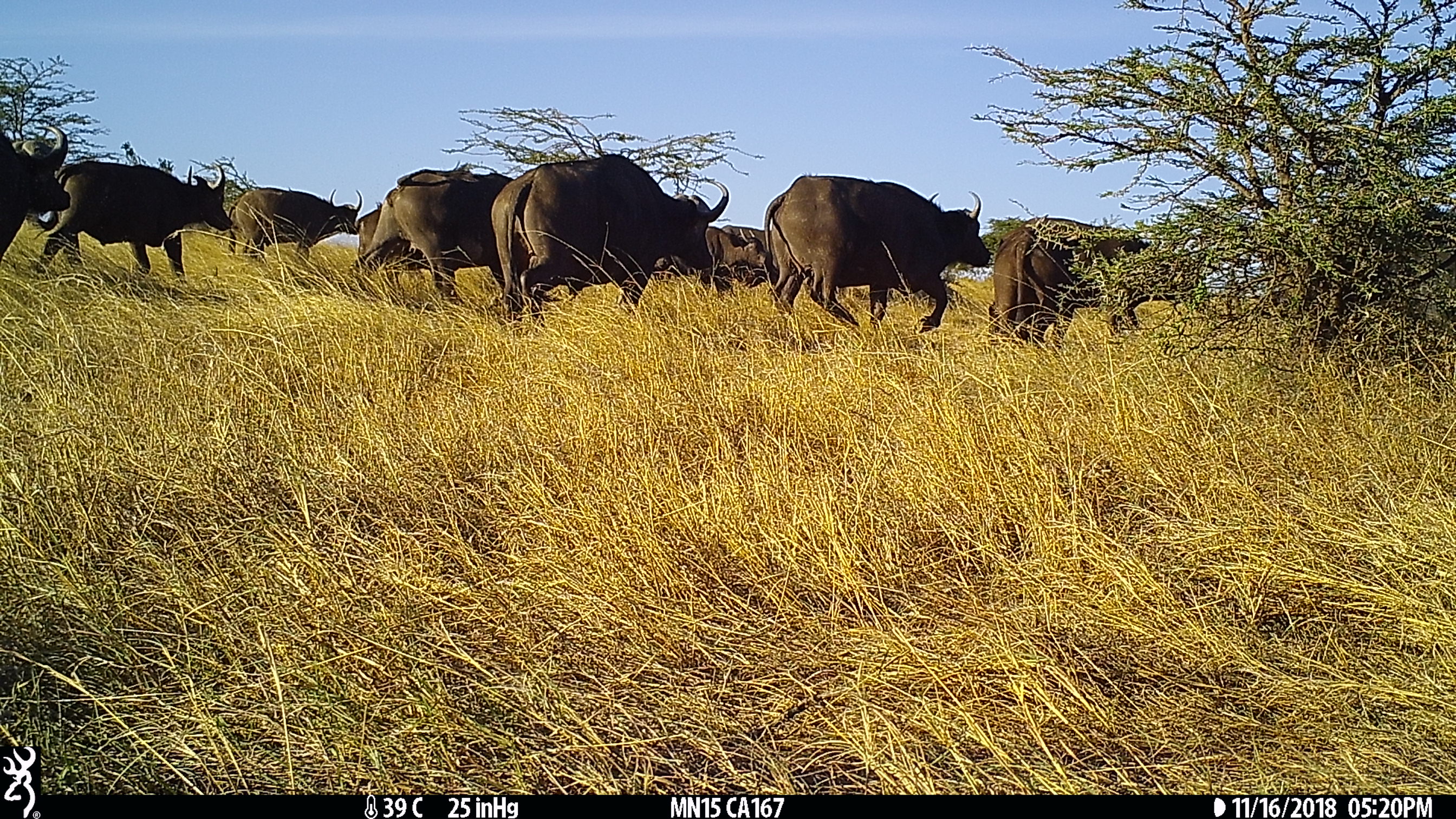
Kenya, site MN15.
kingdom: Animalia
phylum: Chordata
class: Mammalia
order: Artiodactyla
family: Bovidae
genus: Syncerus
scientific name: Syncerus caffer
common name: buffalo